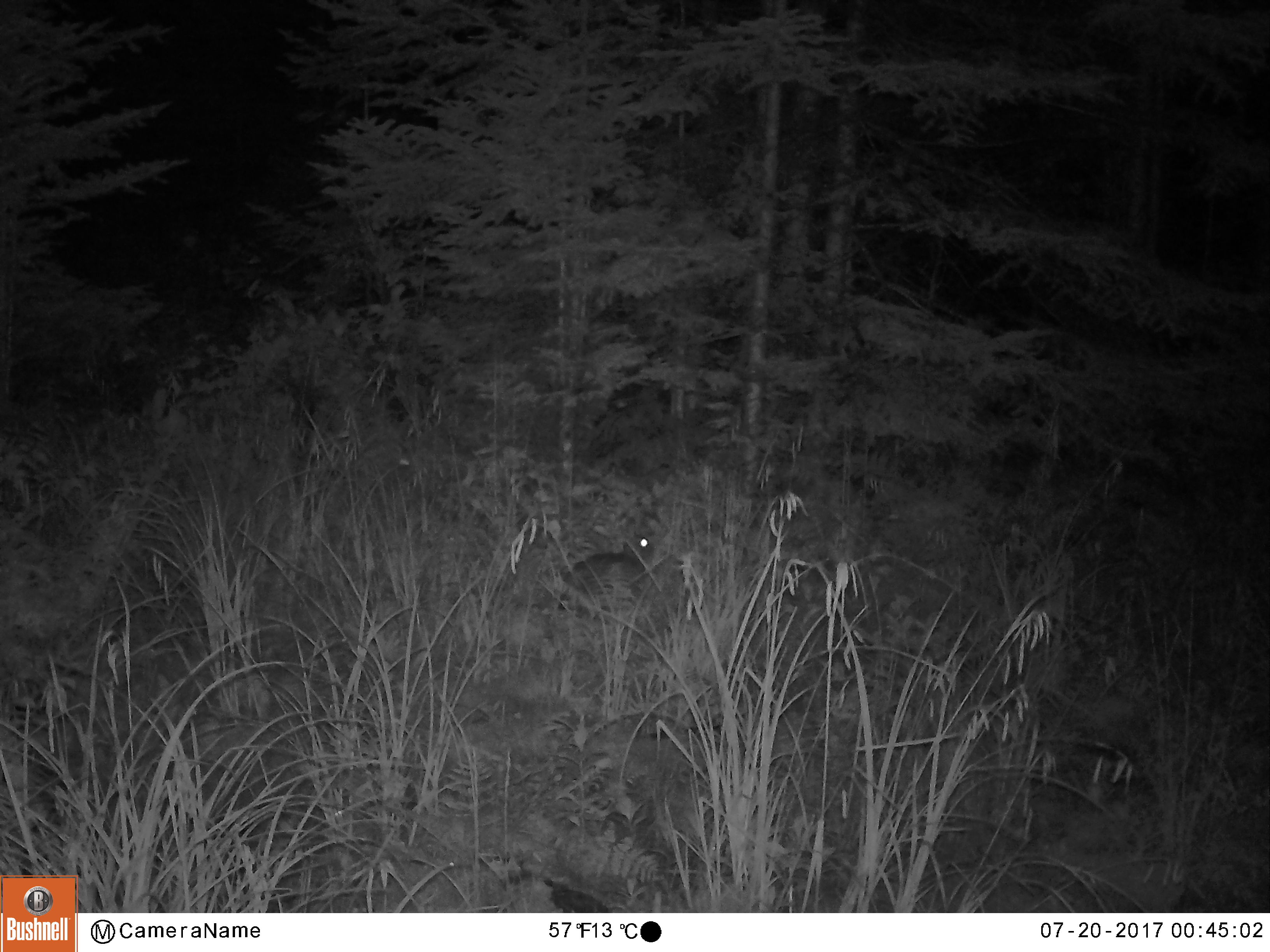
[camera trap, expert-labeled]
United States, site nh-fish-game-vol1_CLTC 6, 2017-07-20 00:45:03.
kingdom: Animalia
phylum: Chordata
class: Mammalia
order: Lagomorpha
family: Leporidae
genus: Lepus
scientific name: Lepus americanus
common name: snowshoe hare